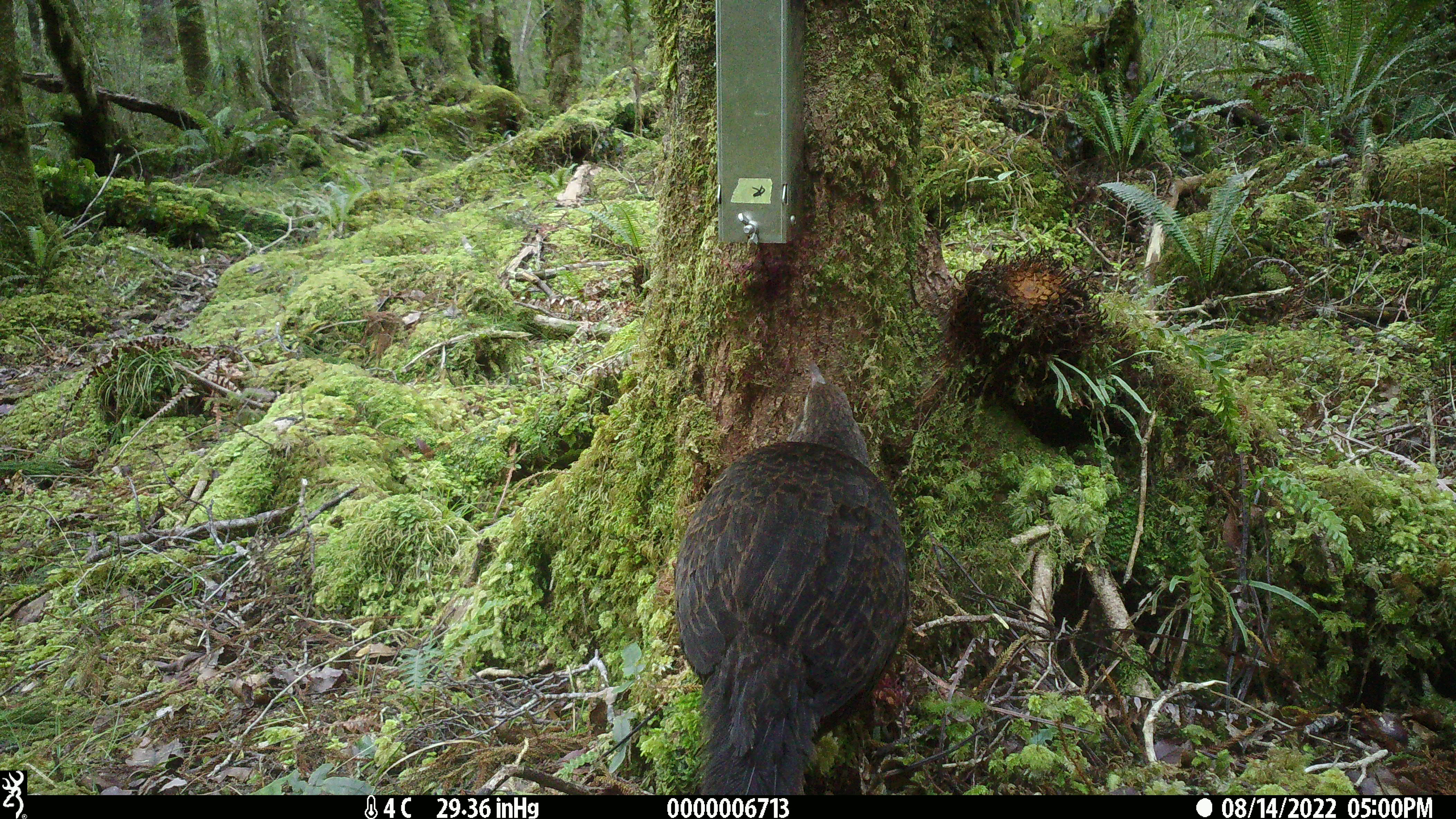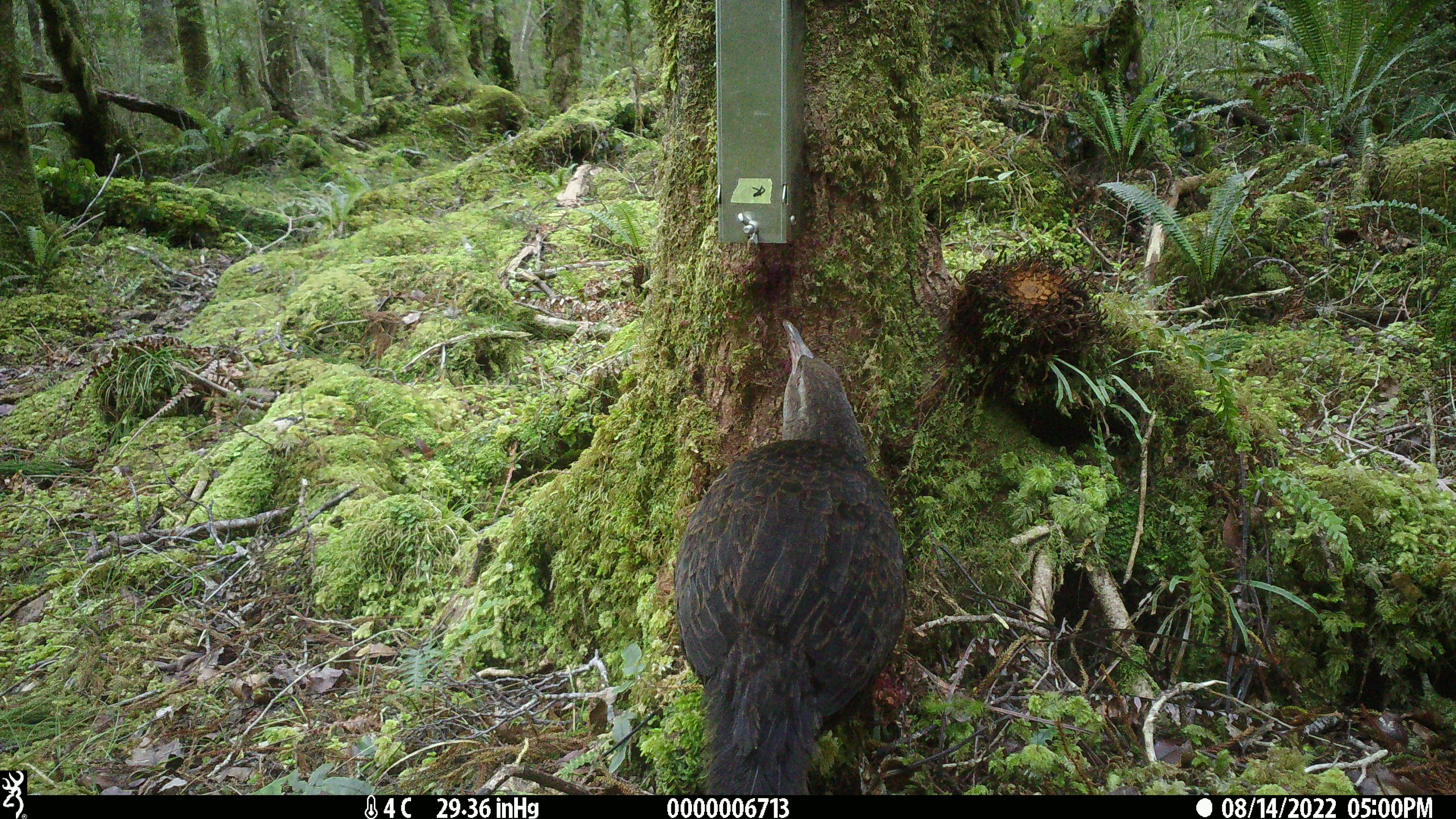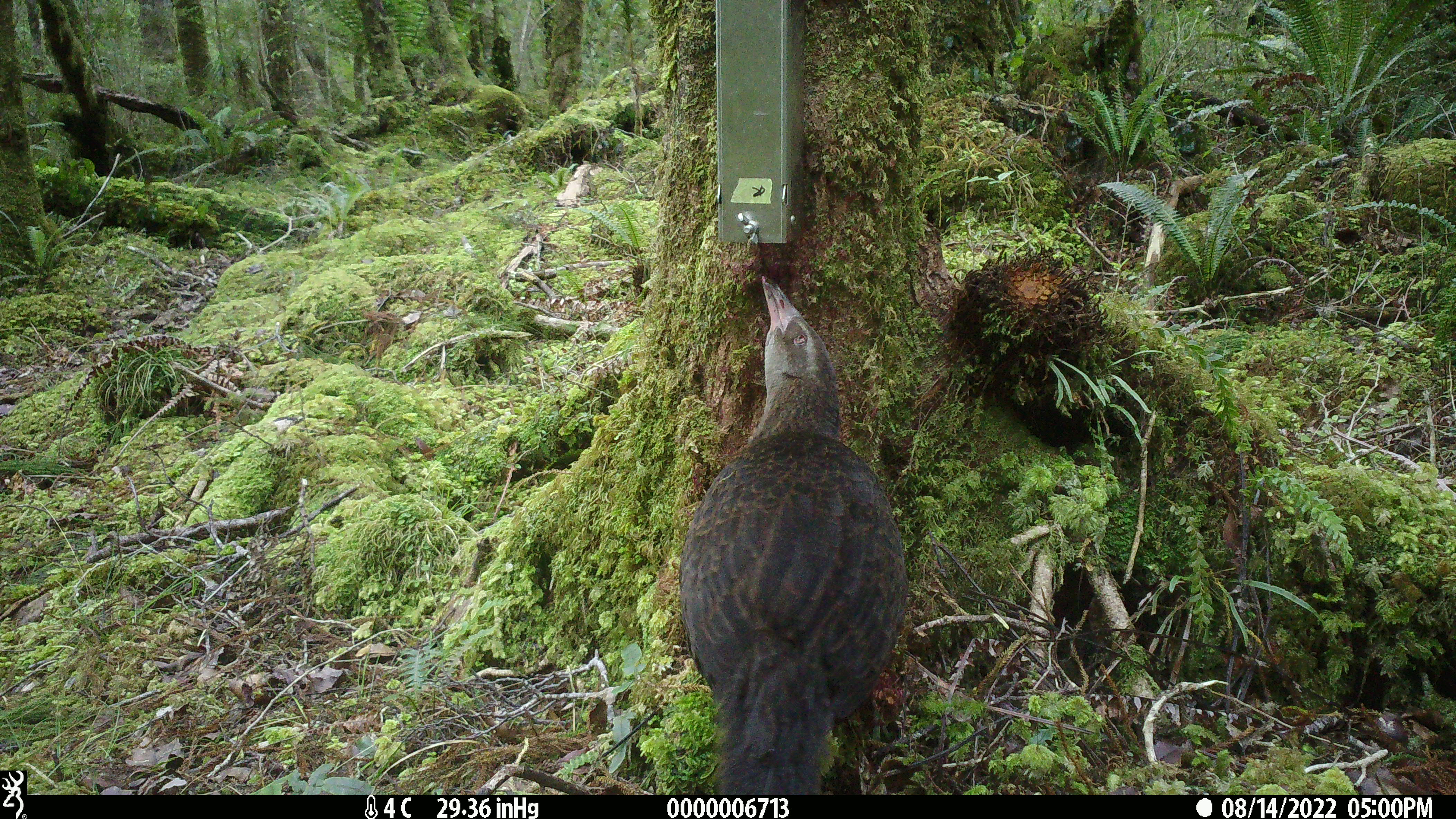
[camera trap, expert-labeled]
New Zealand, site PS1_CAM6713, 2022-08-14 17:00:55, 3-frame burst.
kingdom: Animalia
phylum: Chordata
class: Aves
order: Gruiformes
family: Rallidae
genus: Gallirallus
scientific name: Gallirallus australis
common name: weka